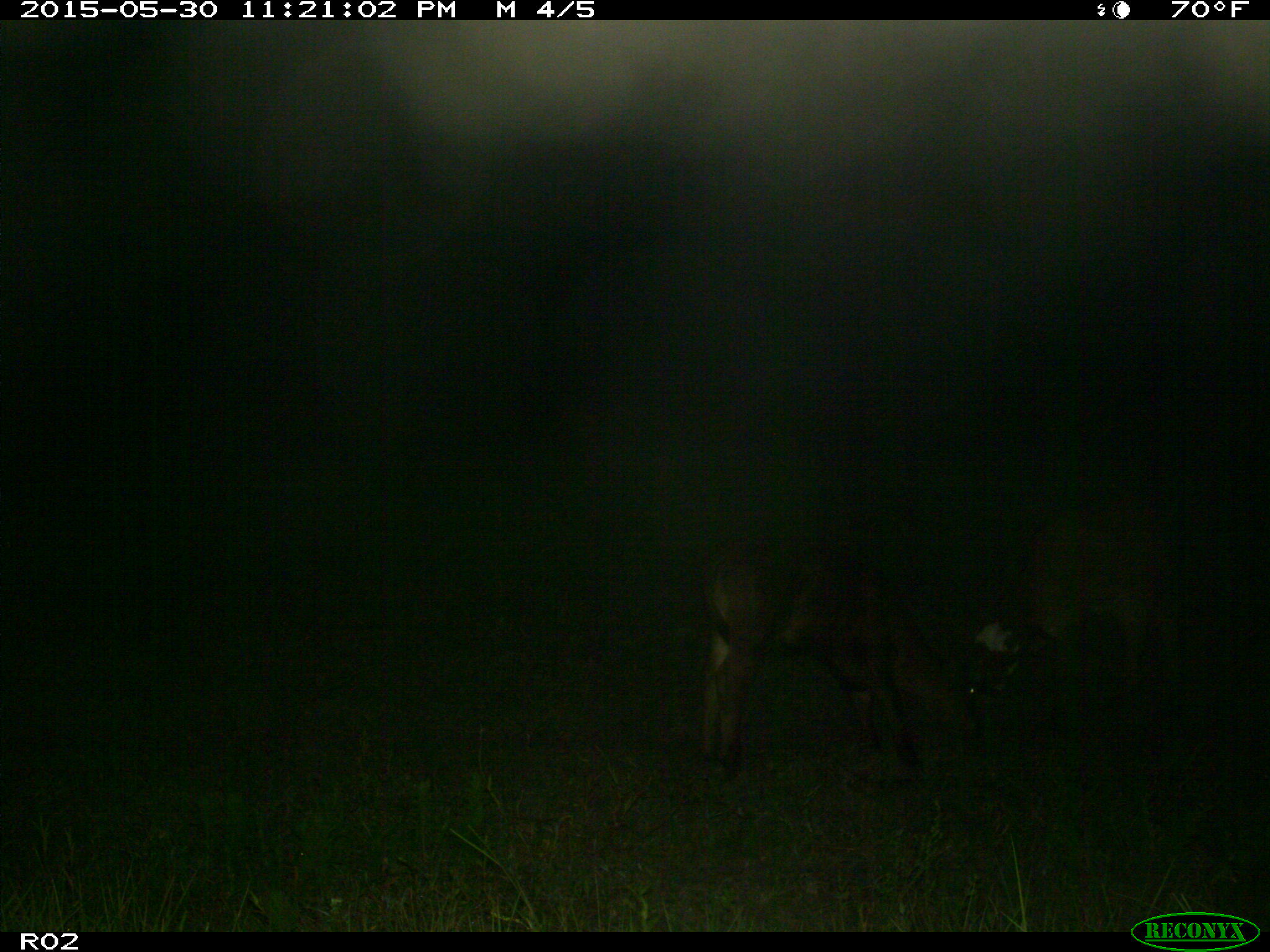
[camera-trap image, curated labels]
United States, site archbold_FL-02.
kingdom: Animalia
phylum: Chordata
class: Mammalia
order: Artiodactyla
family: Bovidae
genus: Bos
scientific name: Bos taurus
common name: domestic cow